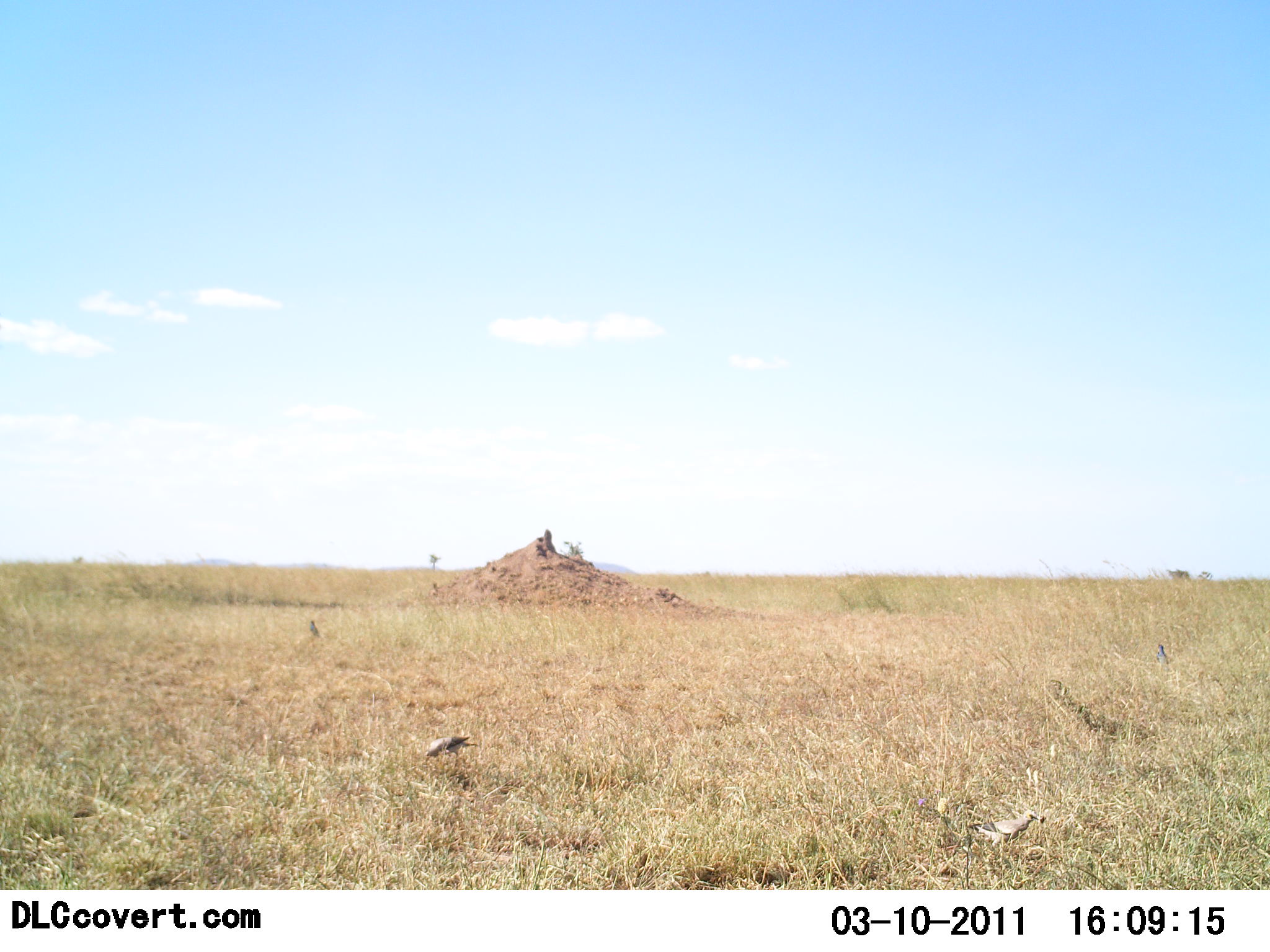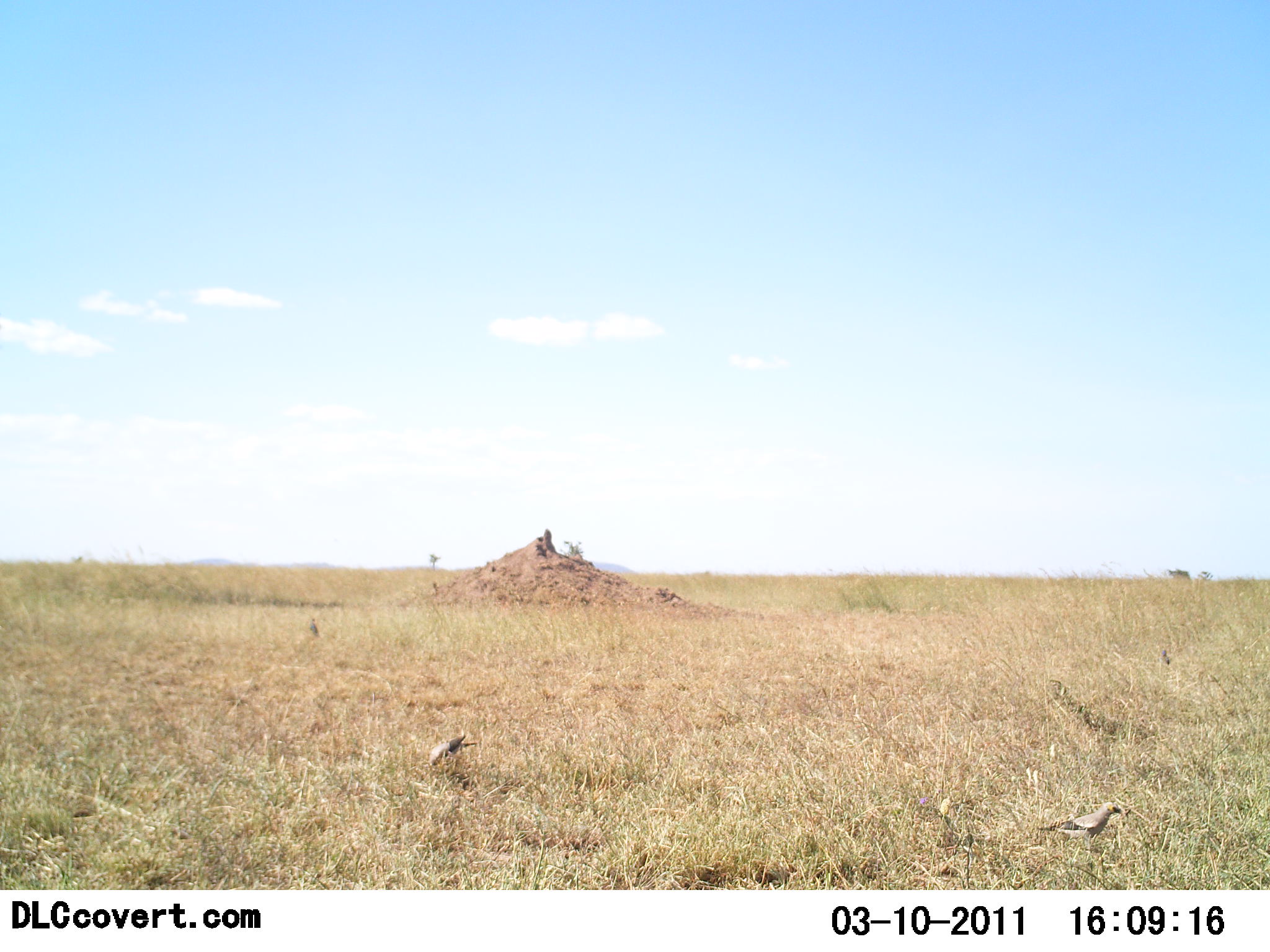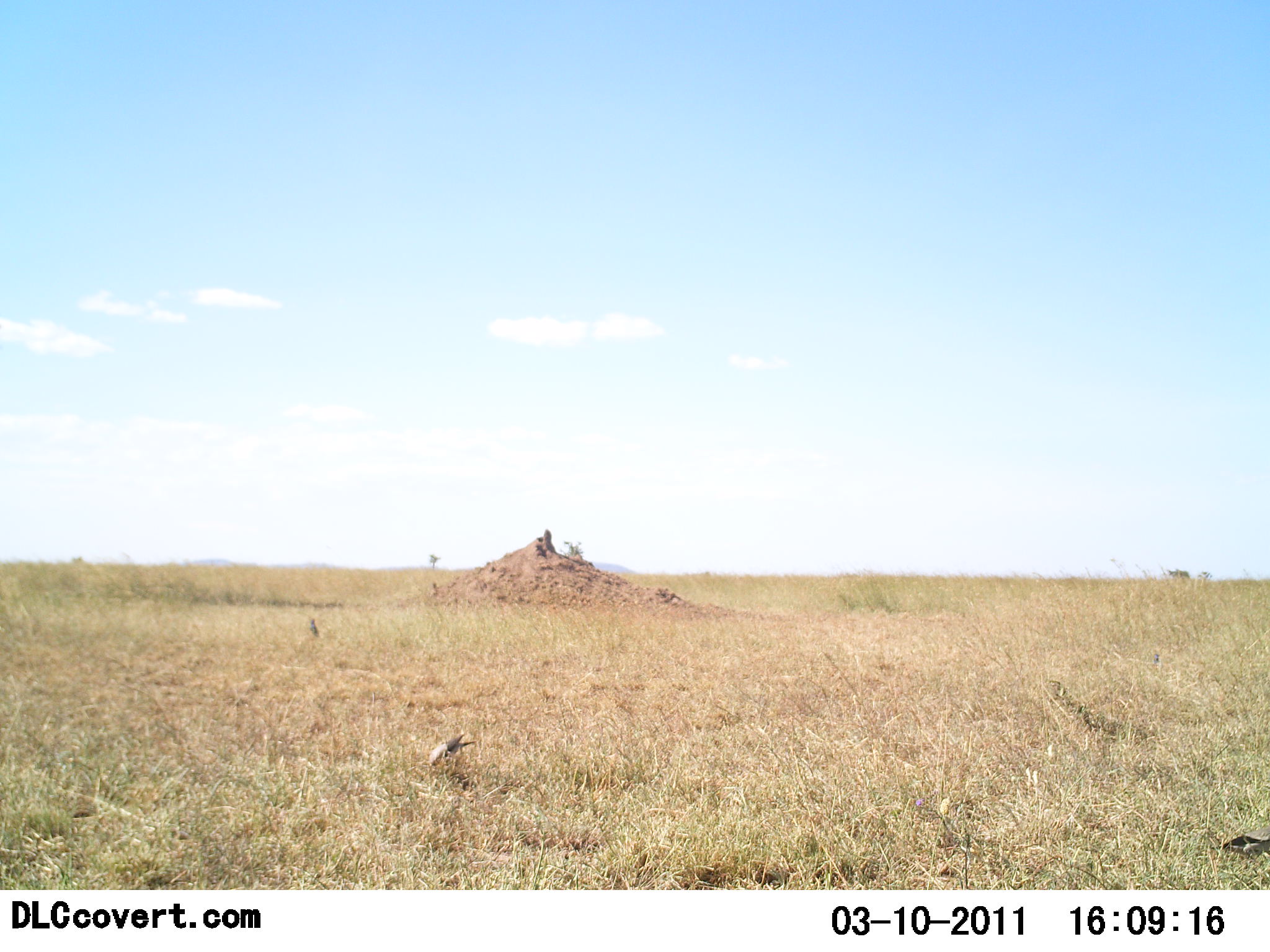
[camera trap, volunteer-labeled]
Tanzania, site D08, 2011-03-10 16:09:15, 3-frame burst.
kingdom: Animalia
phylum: Chordata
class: Aves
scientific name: Aves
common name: bird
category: otherbird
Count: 3.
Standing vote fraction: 30%.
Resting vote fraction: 0%.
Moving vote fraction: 40%.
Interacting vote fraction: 0%.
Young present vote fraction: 0%.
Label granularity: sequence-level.